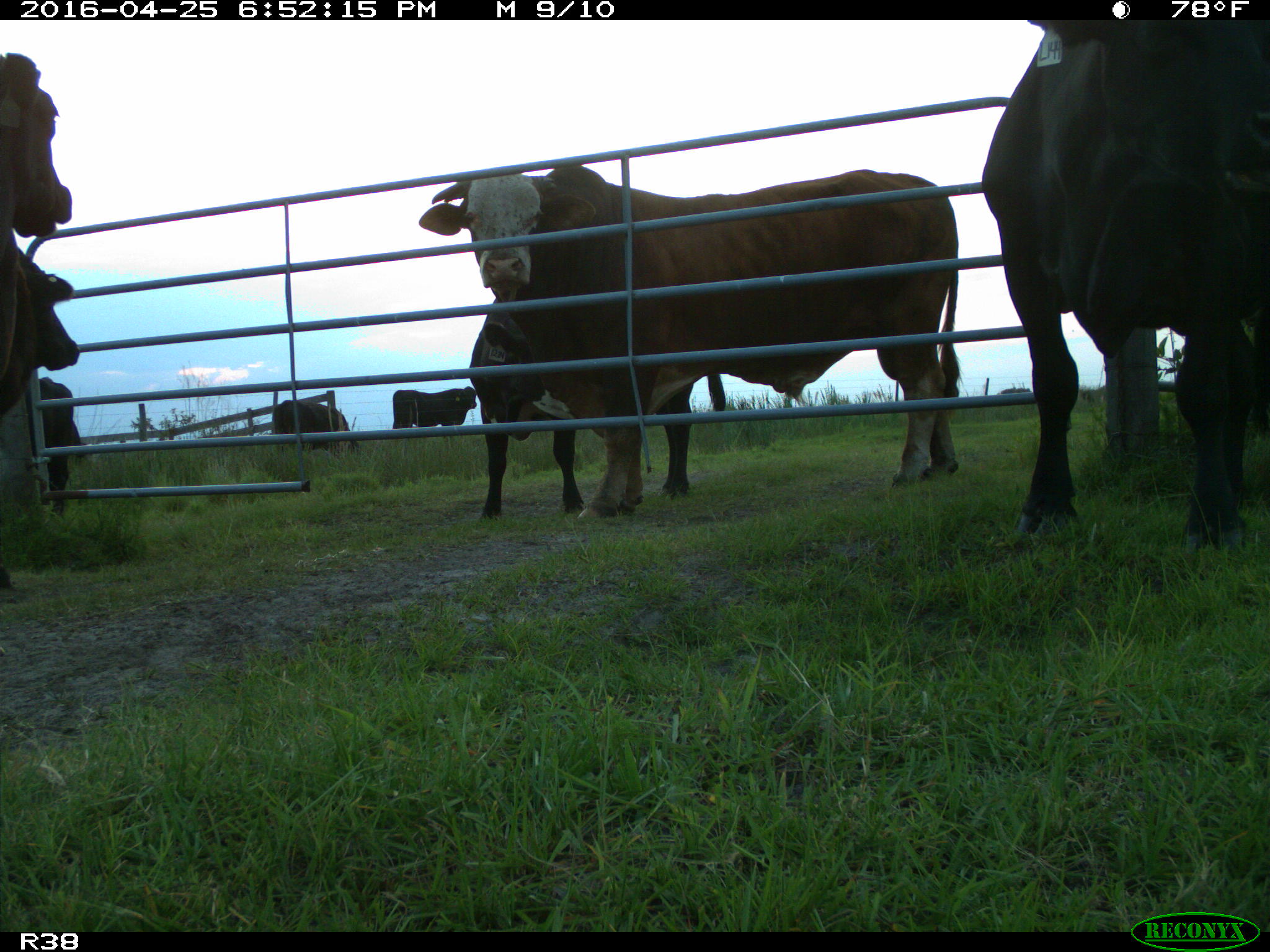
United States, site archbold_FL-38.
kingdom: Animalia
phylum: Chordata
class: Mammalia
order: Artiodactyla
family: Bovidae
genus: Bos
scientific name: Bos taurus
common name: domestic cow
Bos taurus (domestic cow).